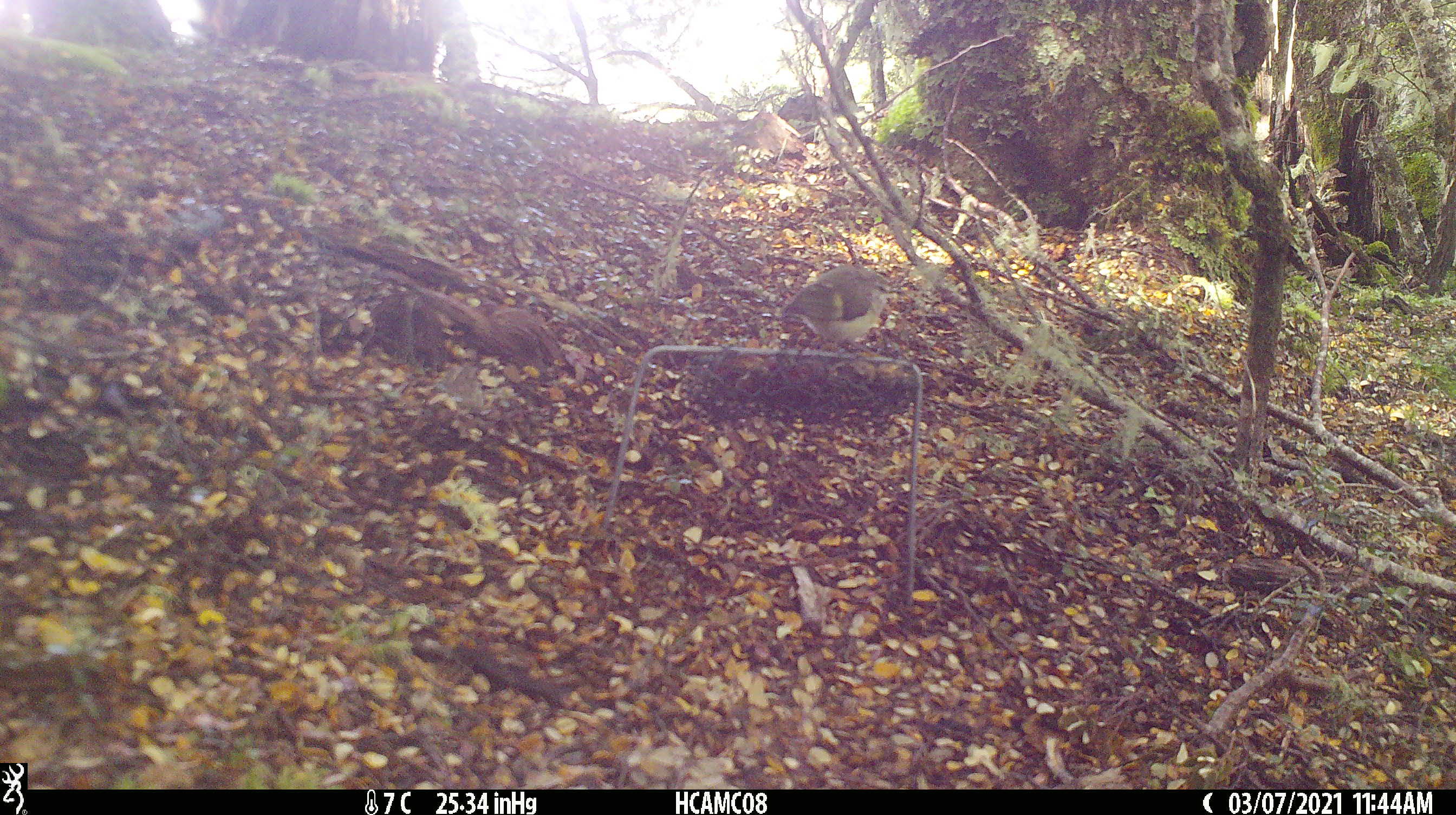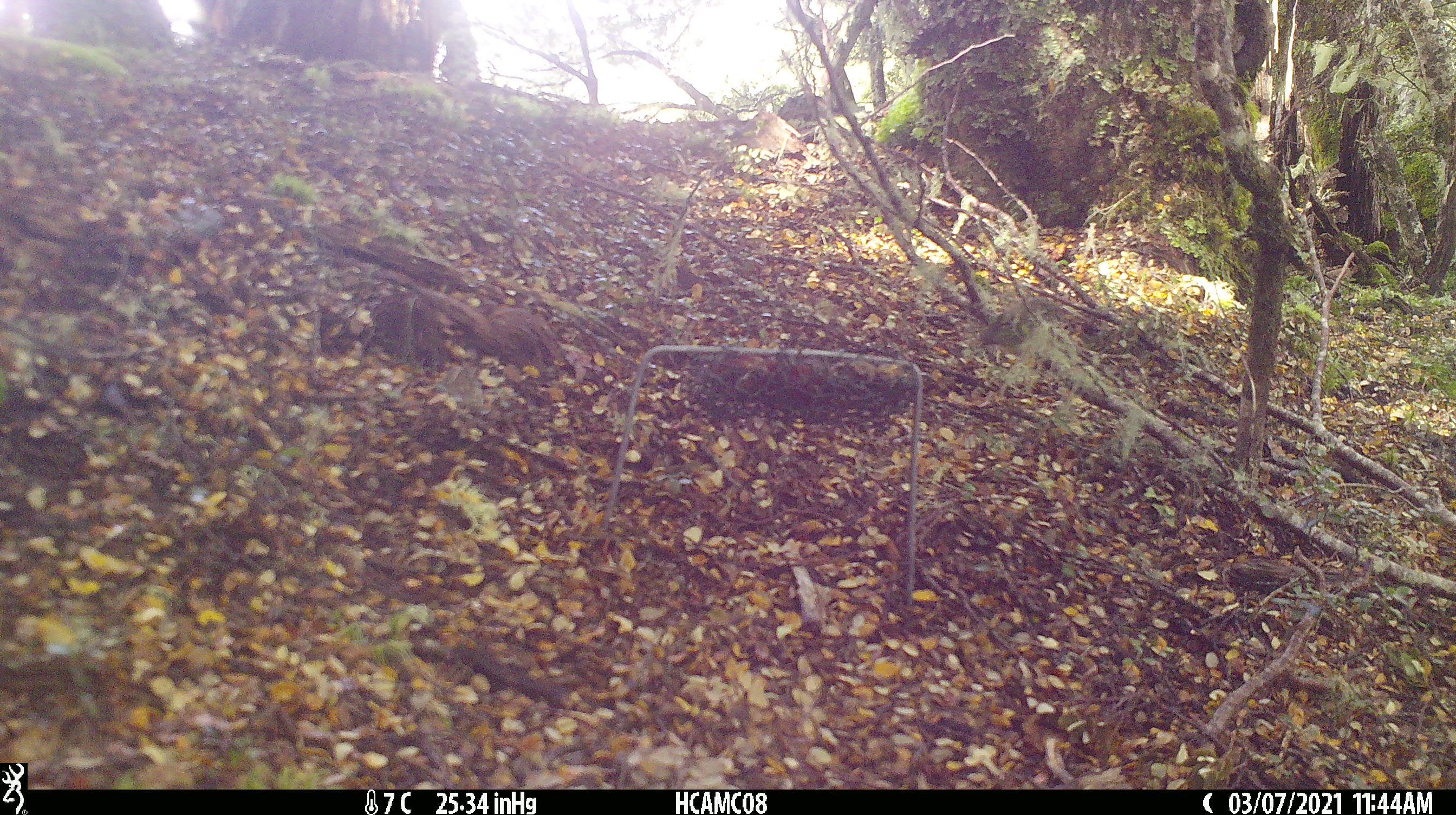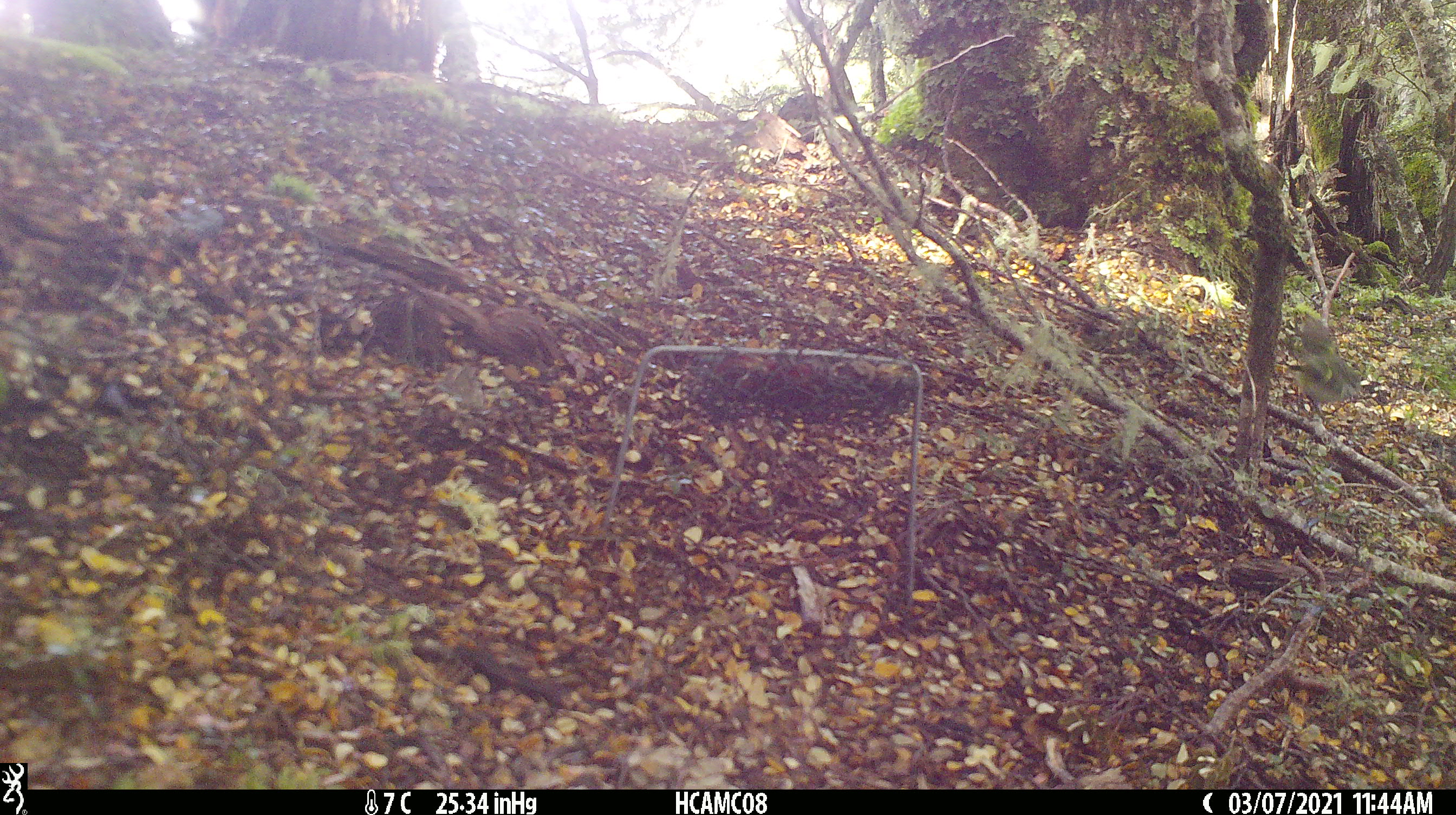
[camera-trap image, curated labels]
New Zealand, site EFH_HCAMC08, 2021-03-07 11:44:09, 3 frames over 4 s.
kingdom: Animalia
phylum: Chordata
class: Aves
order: Passeriformes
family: Acanthisittidae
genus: Acanthisitta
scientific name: Acanthisitta chloris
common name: rifleman